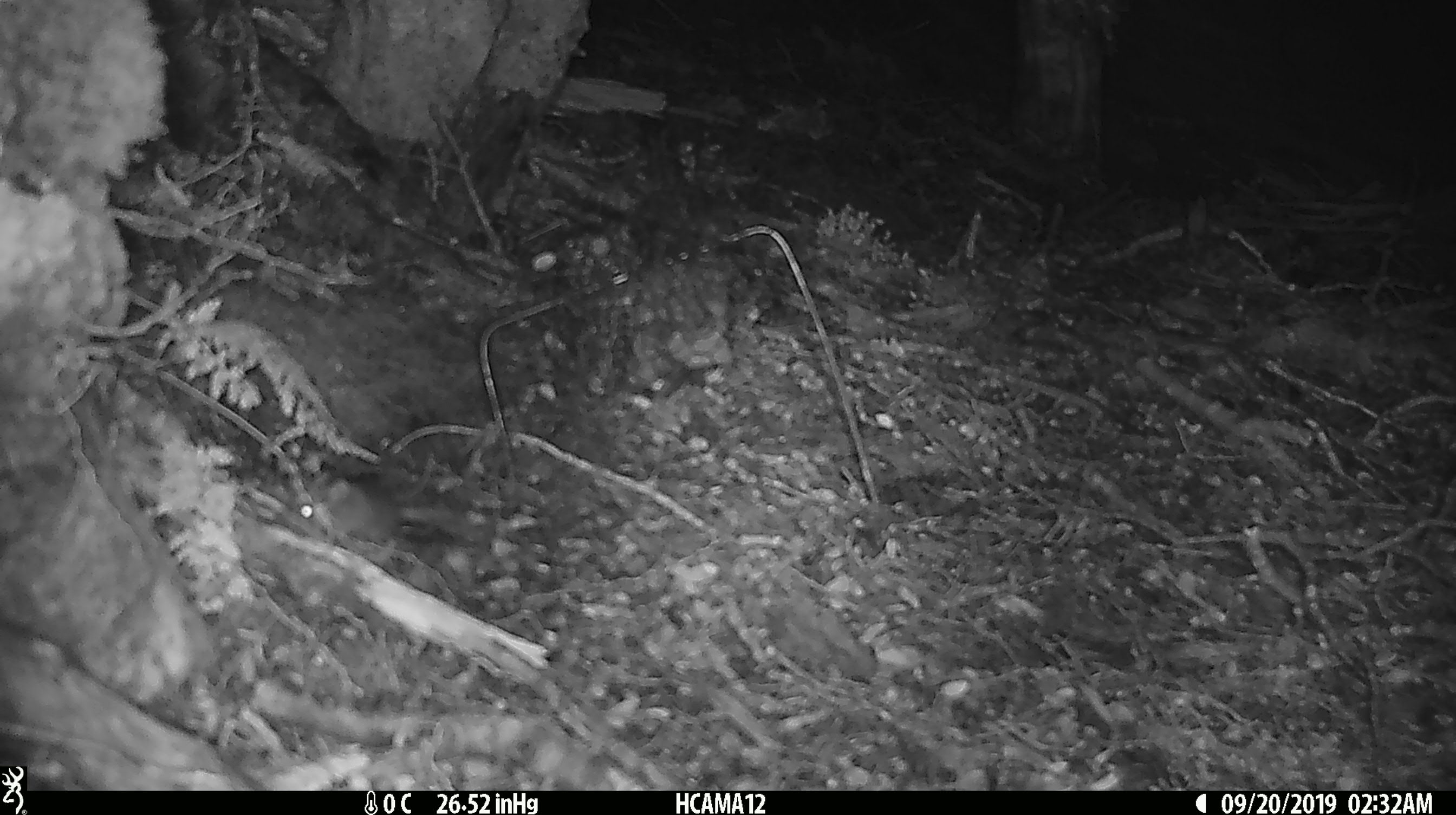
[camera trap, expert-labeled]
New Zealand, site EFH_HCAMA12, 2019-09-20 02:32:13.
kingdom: Animalia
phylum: Chordata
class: Mammalia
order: Rodentia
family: Muridae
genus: Mus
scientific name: Mus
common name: mouse